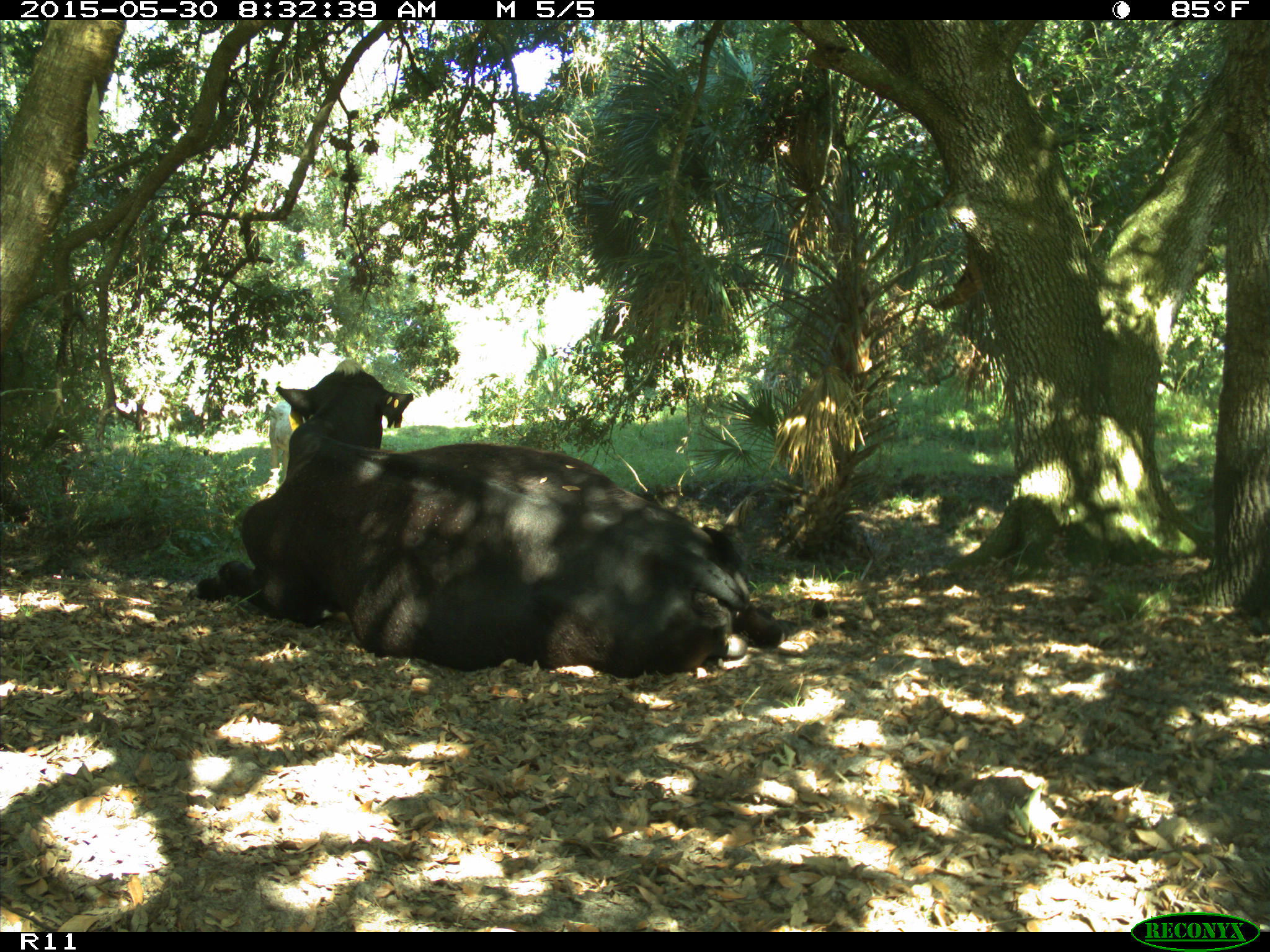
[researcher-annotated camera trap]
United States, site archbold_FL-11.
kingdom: Animalia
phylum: Chordata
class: Mammalia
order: Artiodactyla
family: Bovidae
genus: Bos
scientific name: Bos taurus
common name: domestic cow